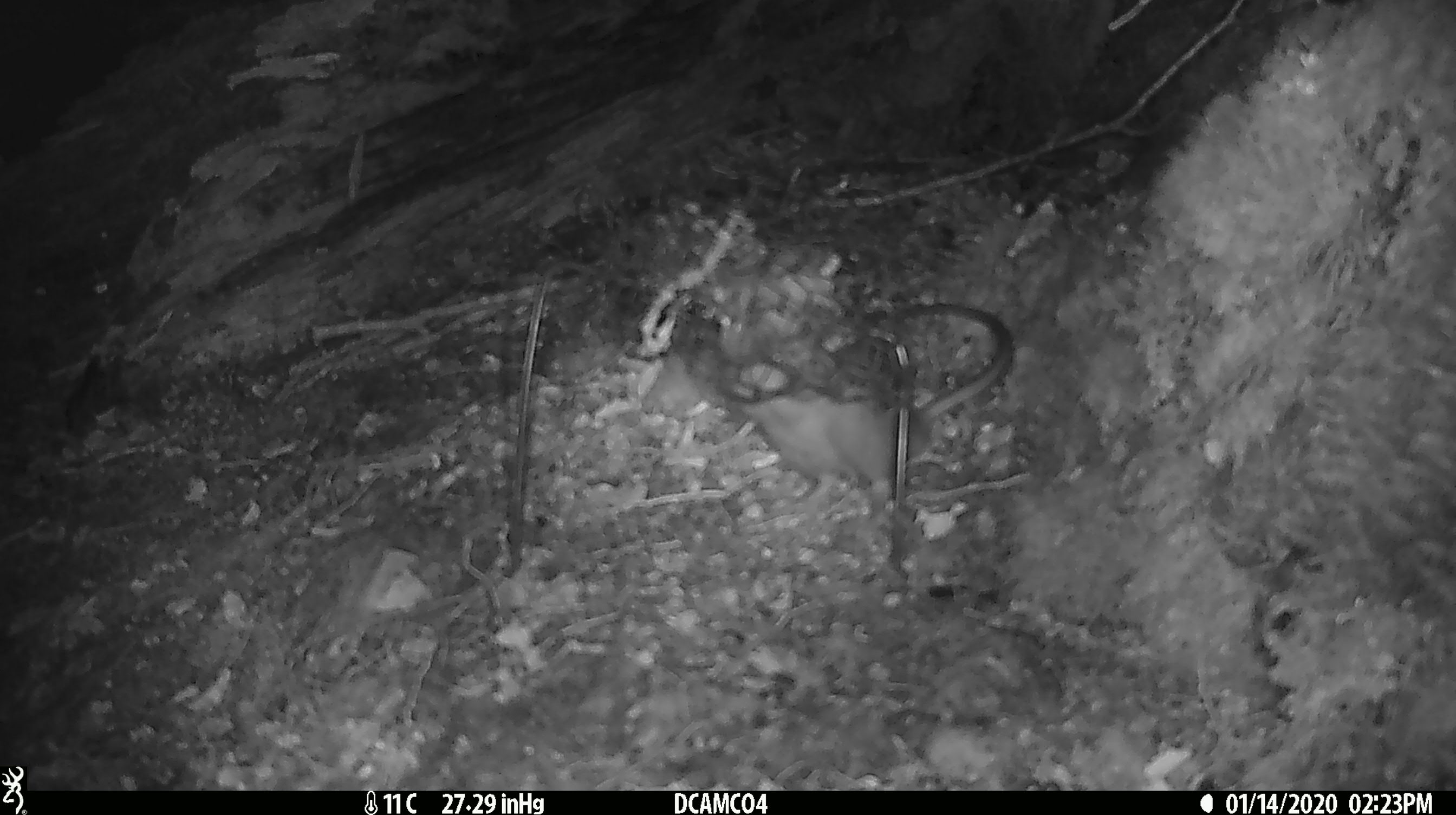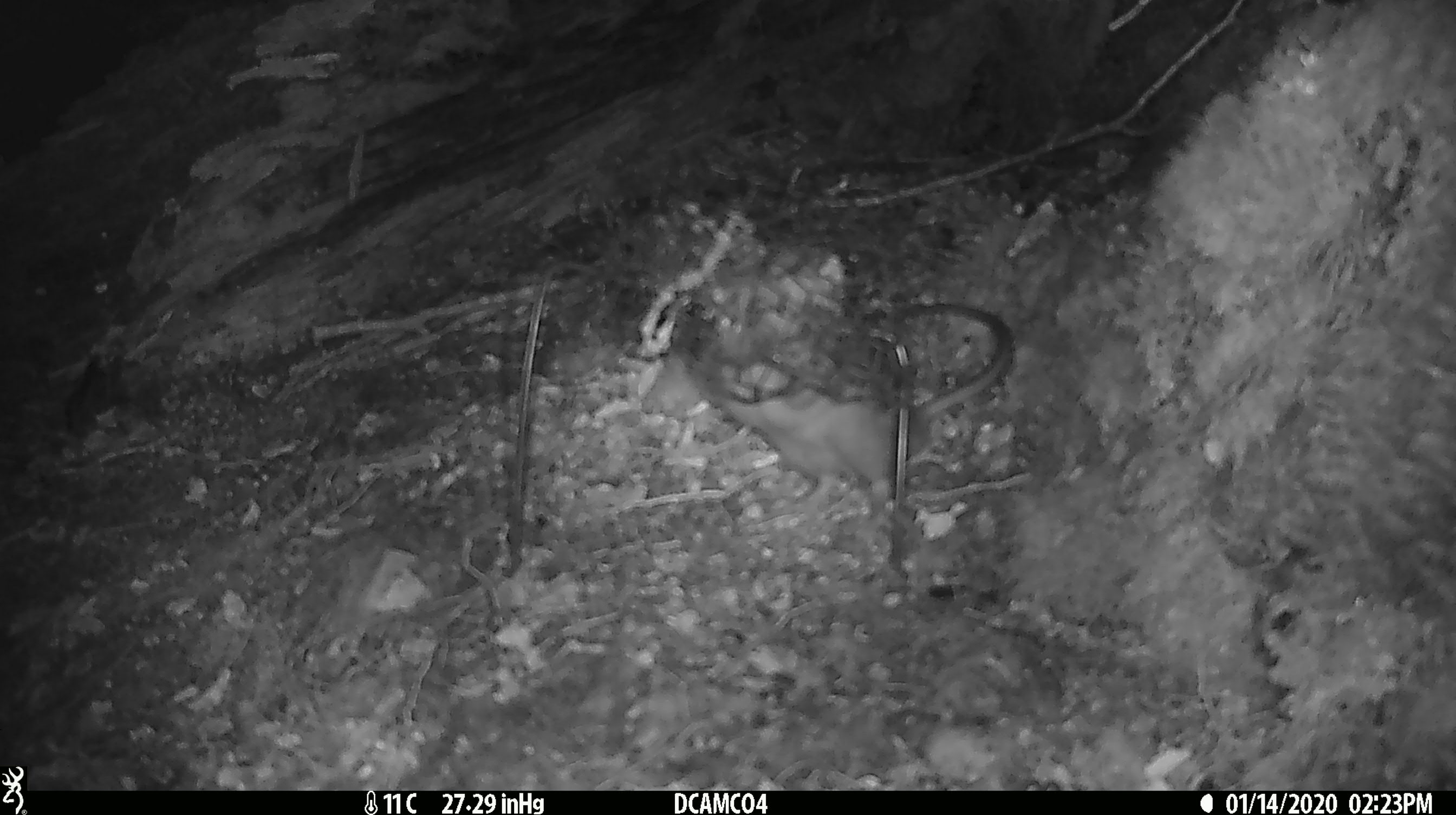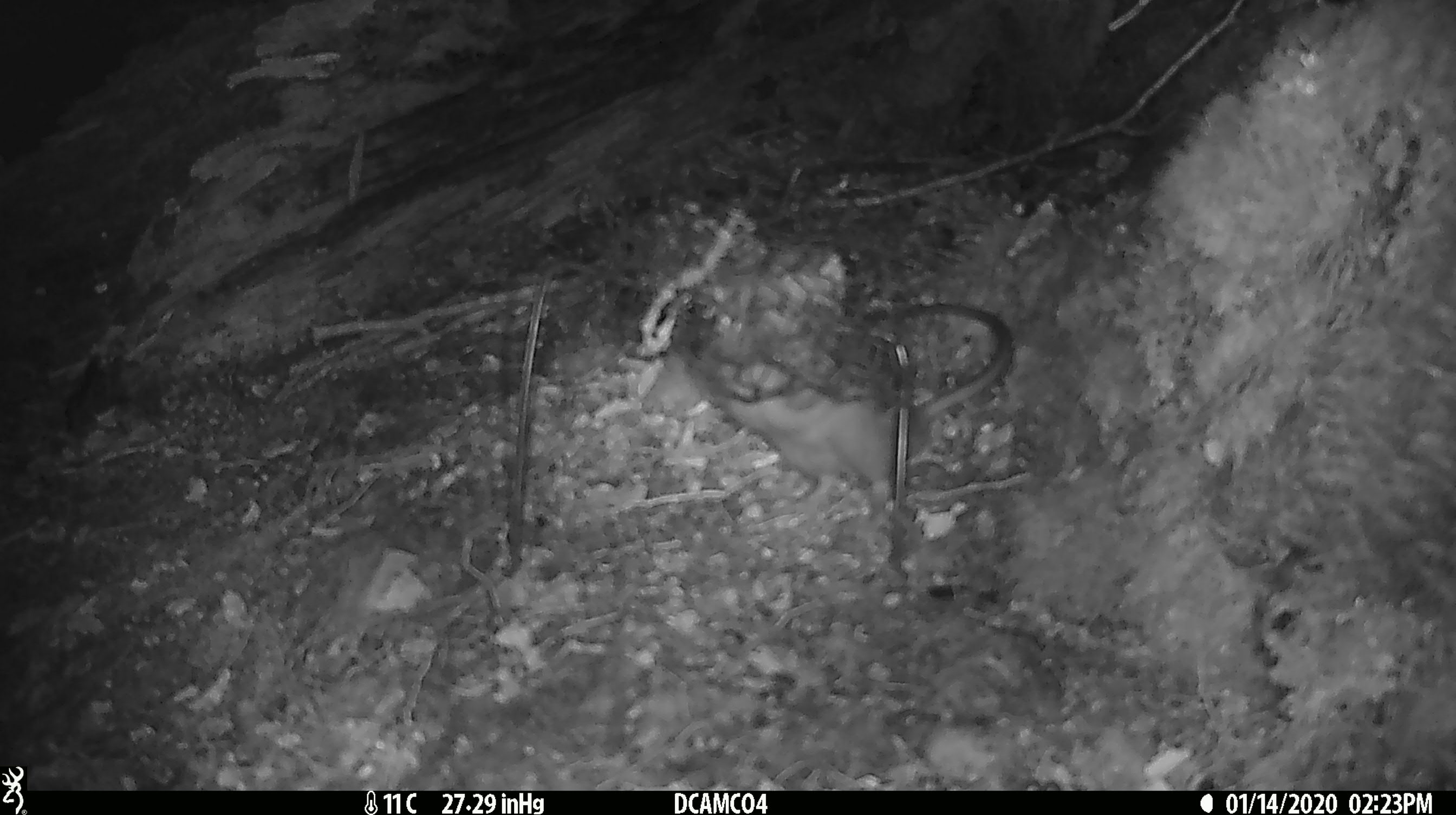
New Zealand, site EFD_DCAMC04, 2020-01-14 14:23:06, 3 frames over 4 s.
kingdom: Animalia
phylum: Chordata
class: Mammalia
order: Rodentia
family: Muridae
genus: Rattus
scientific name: Rattus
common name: rat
Rat (Rattus).